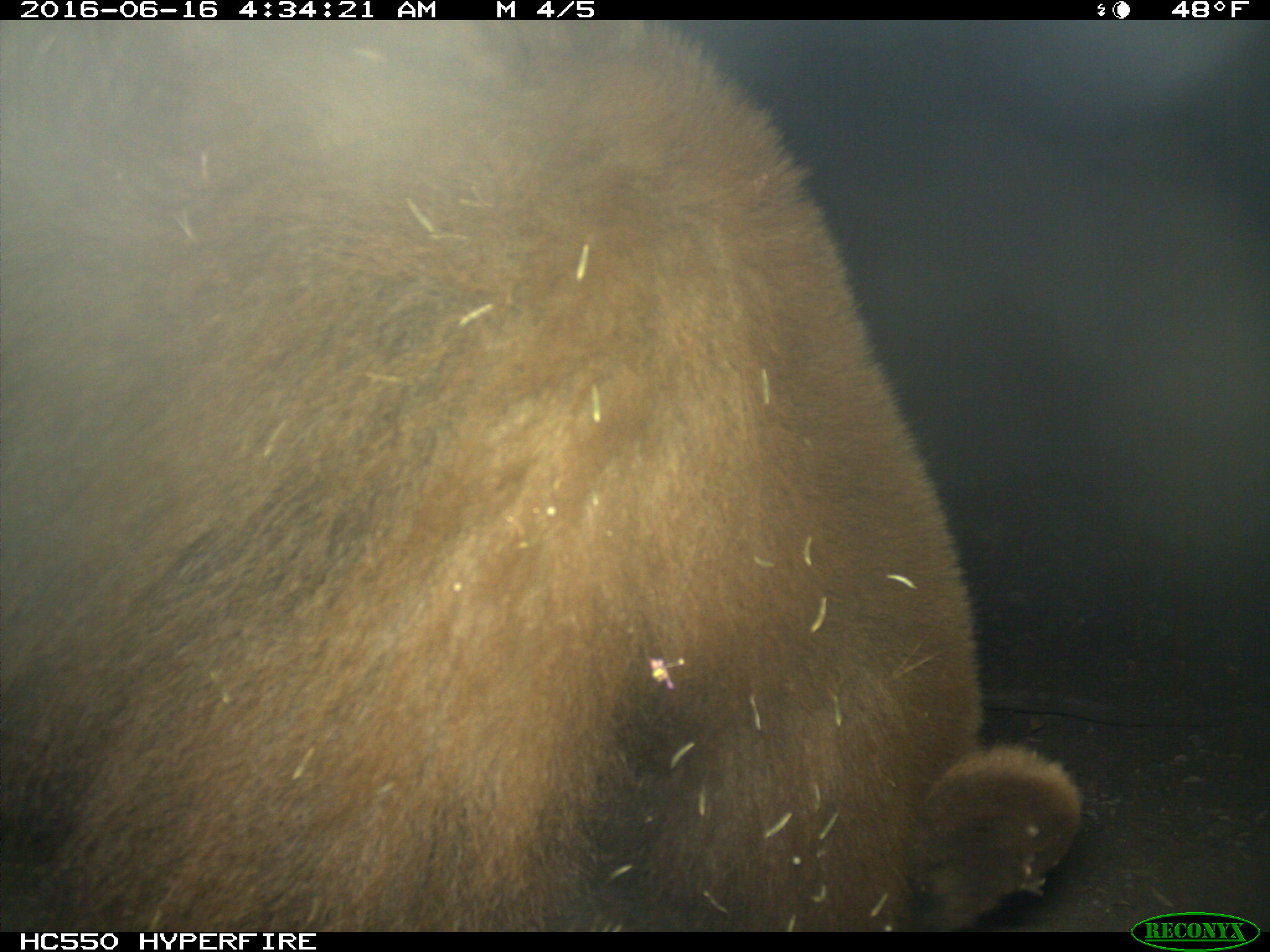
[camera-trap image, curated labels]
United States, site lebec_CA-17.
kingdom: Animalia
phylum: Chordata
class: Mammalia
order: Carnivora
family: Ursidae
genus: Ursus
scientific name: Ursus americanus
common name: american black bear